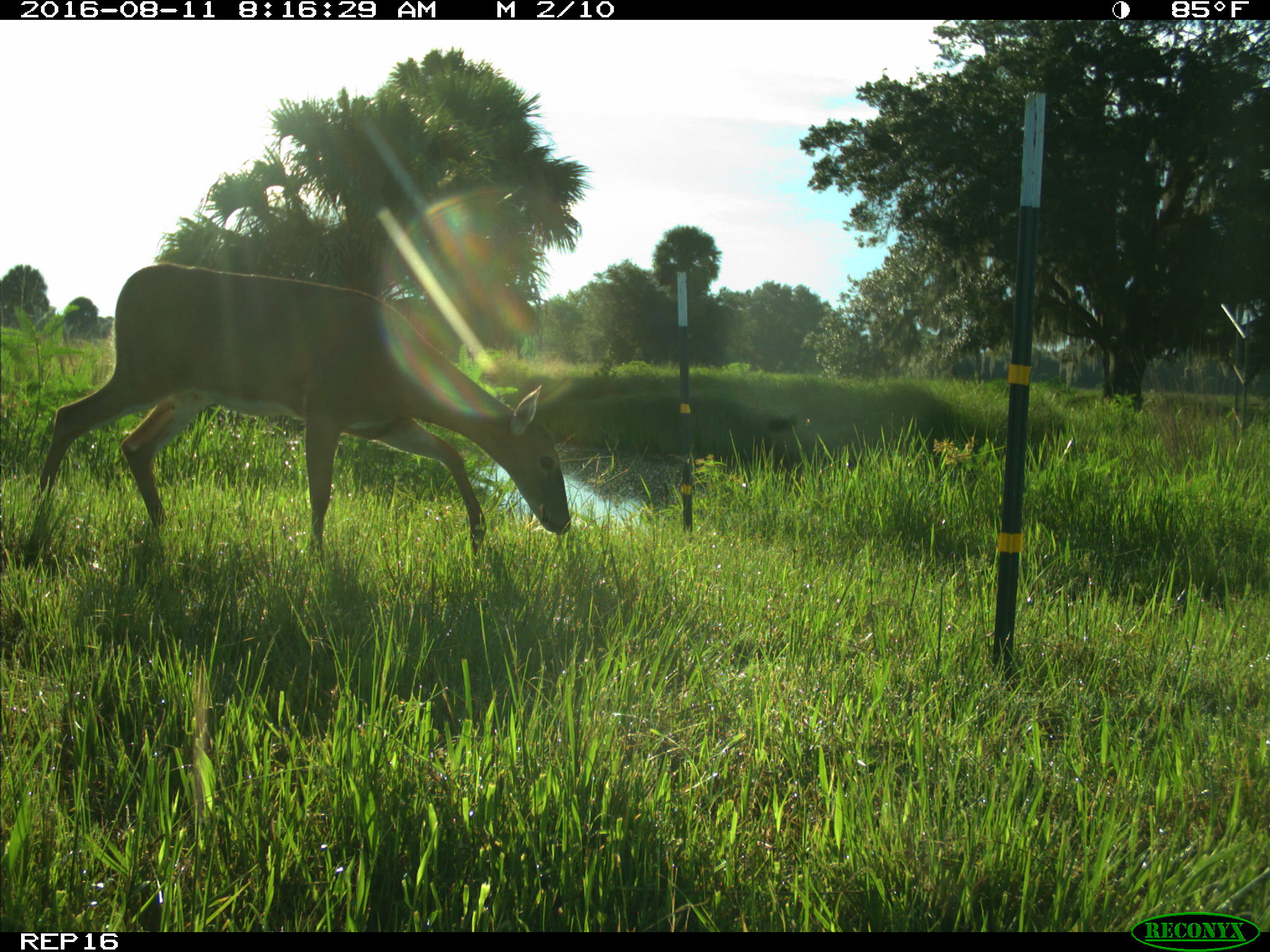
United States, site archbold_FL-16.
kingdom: Animalia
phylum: Chordata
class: Mammalia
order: Artiodactyla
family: Cervidae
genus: Odocoileus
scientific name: Odocoileus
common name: deer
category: unidentified deer